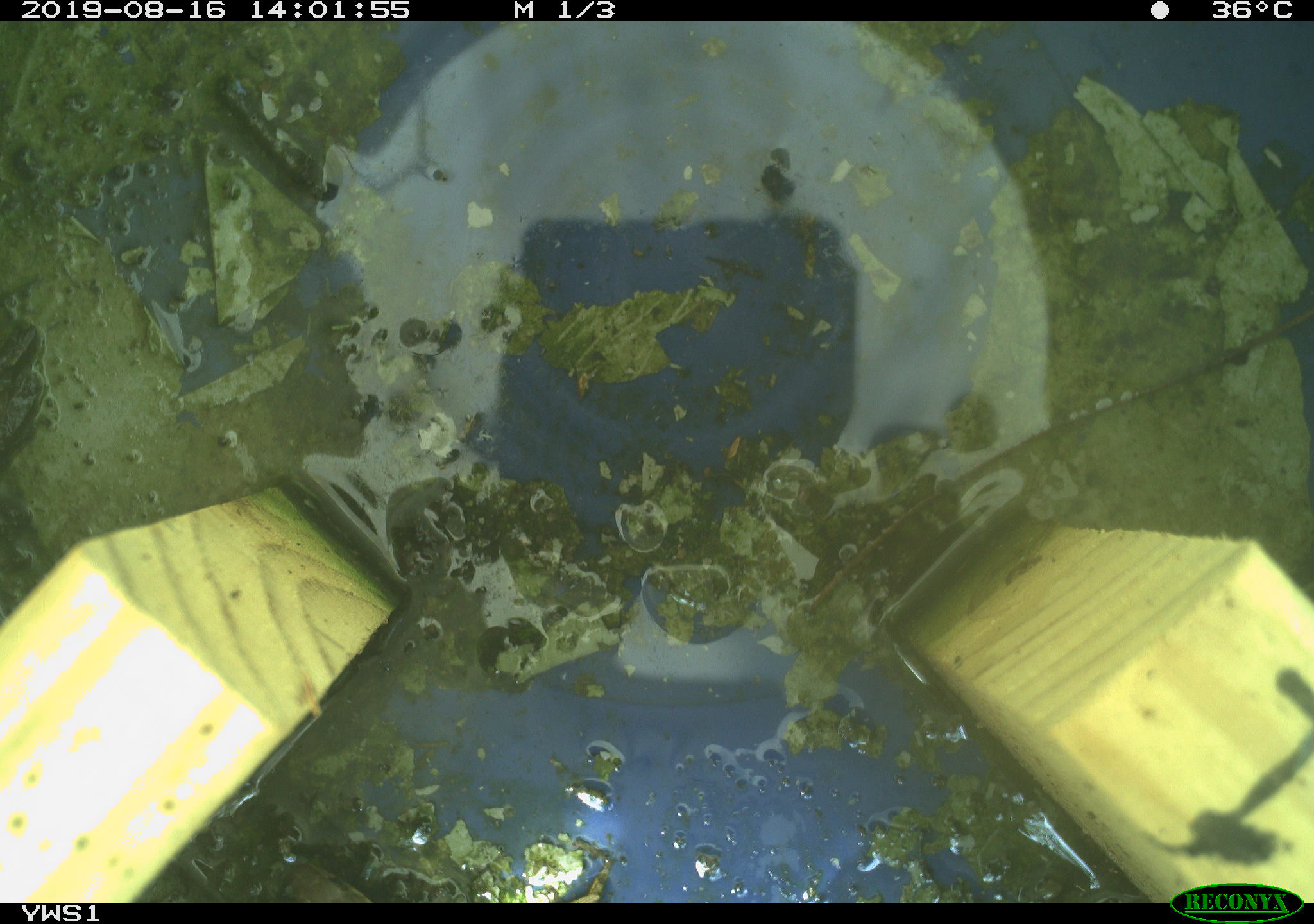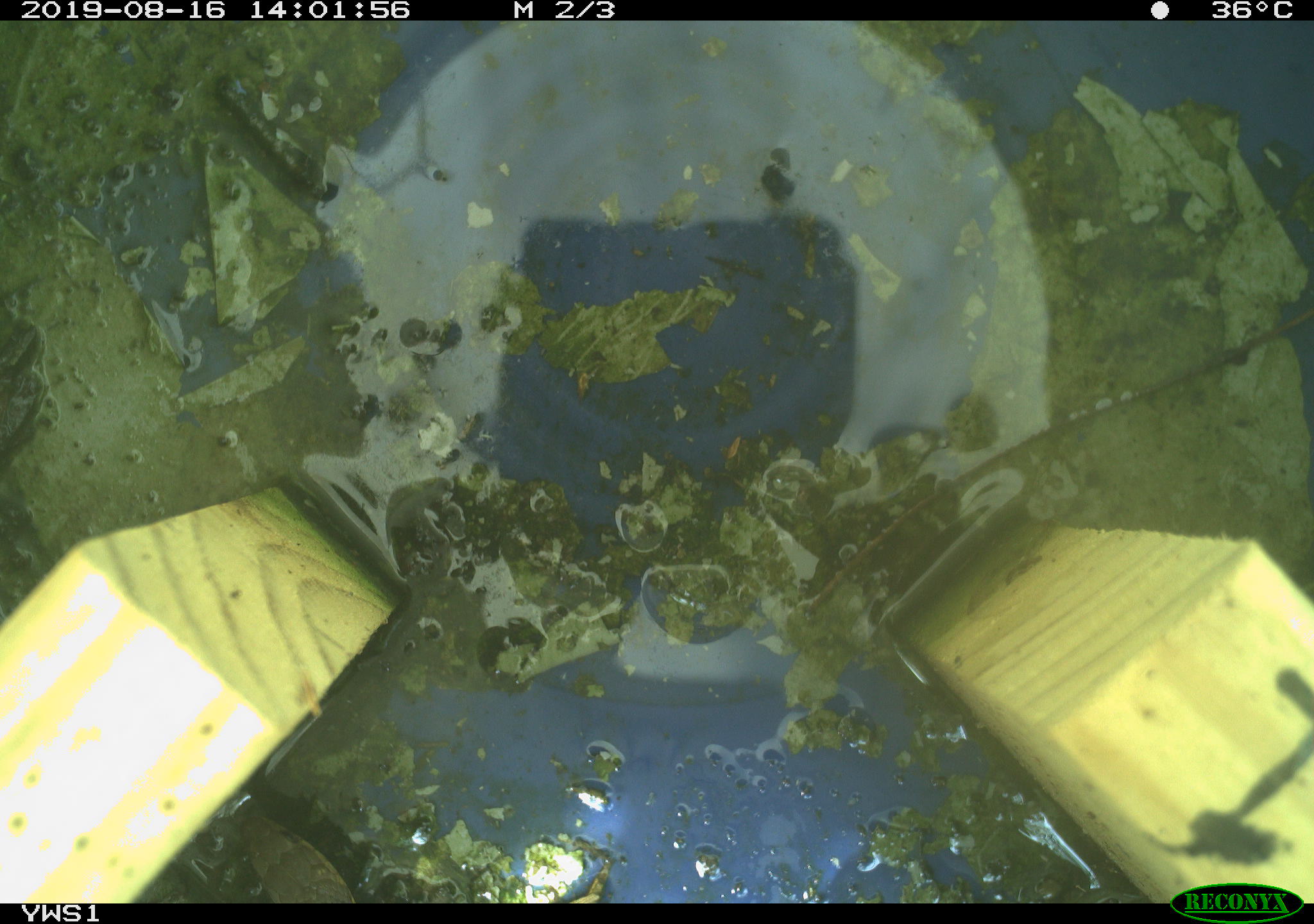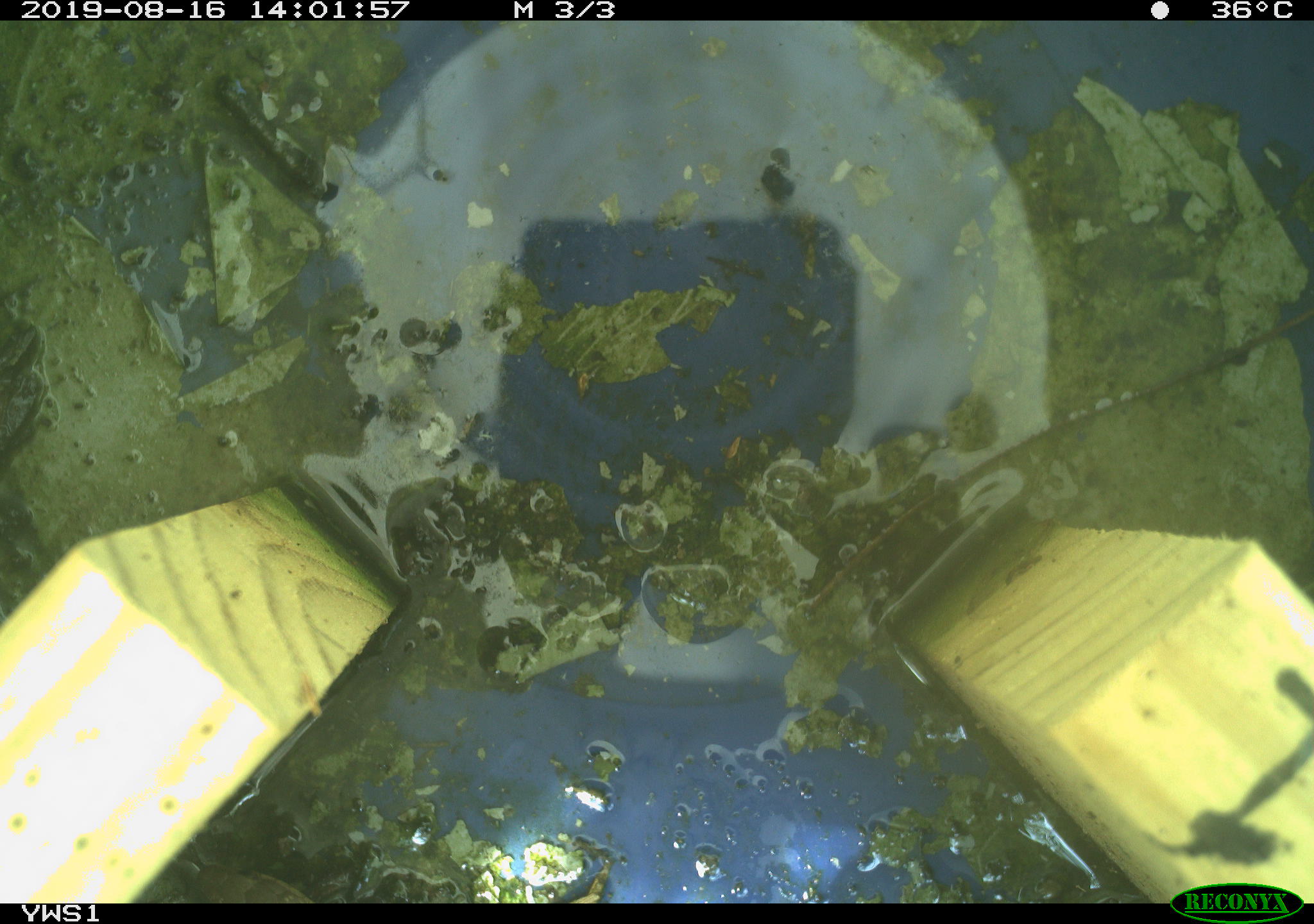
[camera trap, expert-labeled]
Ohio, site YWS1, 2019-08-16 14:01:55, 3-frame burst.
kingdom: Animalia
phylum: Chordata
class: Reptilia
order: Squamata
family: Colubridae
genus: Thamnophis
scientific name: Thamnophis sirtalis sirtalis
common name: eastern gartersnake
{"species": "eastern gartersnake (Thamnophis sirtalis sirtalis)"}